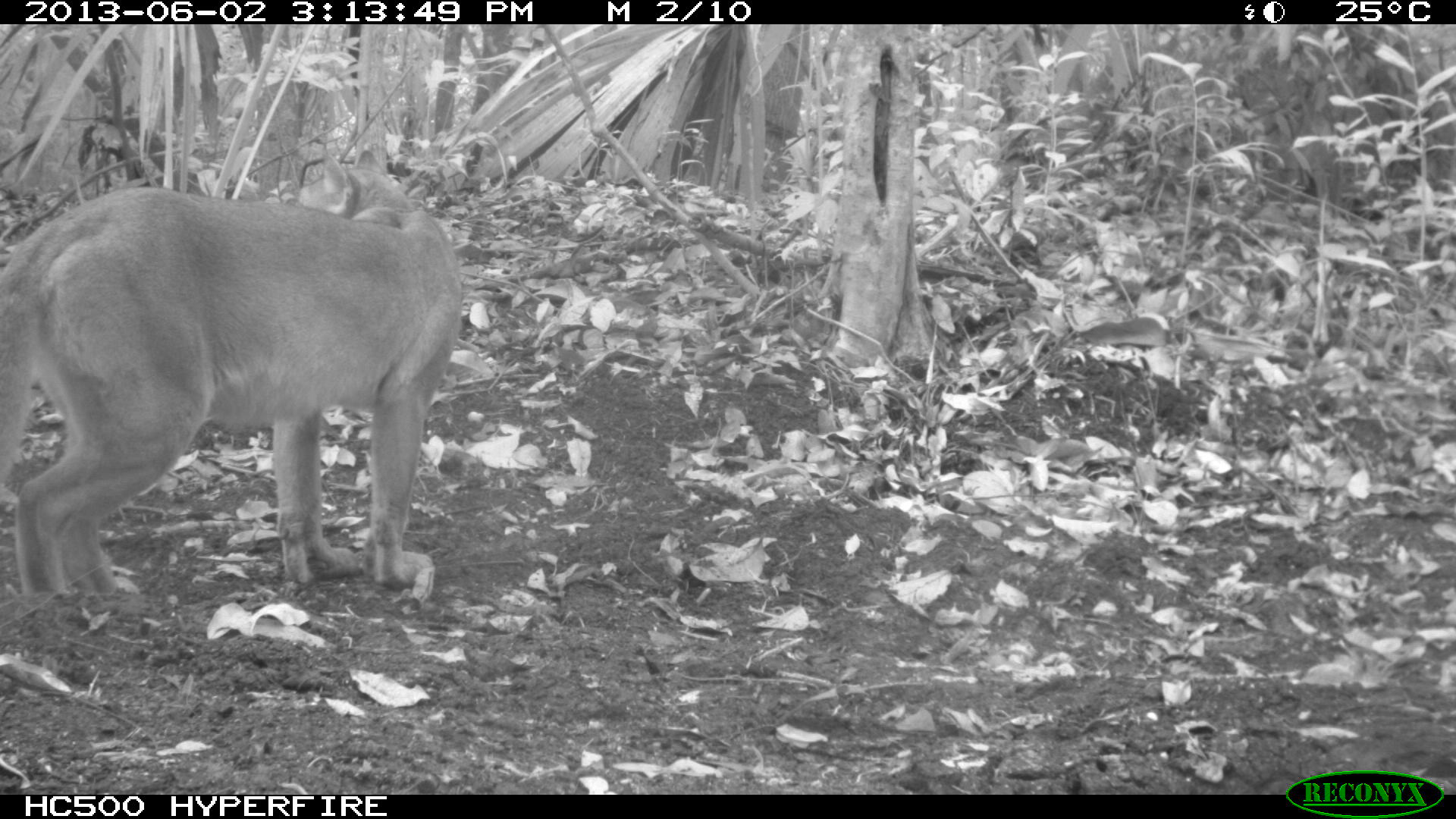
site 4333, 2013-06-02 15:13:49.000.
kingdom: Animalia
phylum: Chordata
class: Mammalia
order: Carnivora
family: Felidae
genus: Puma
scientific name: Puma concolor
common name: mountain lion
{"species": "Puma concolor (mountain lion)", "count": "1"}